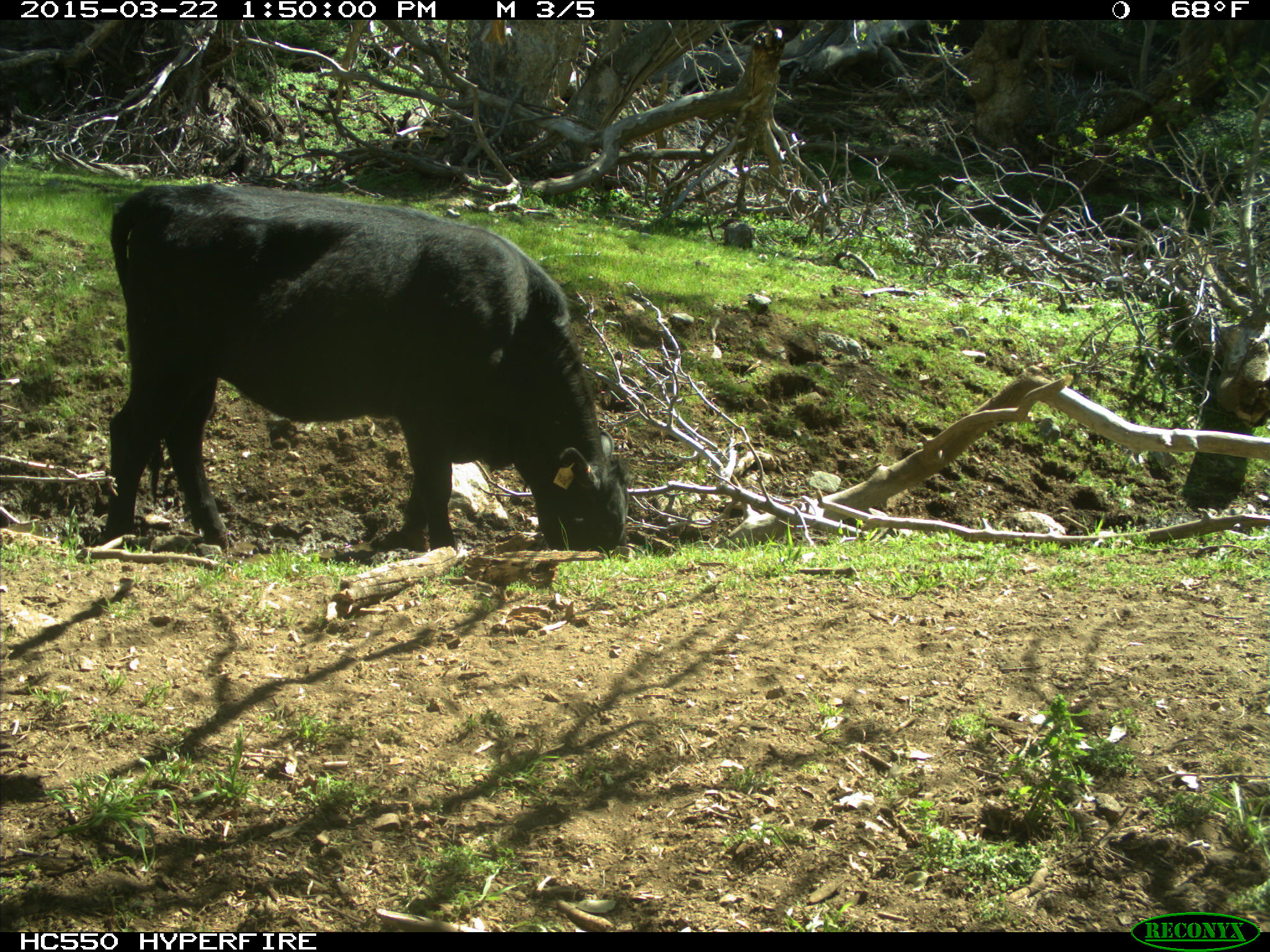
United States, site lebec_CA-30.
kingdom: Animalia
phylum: Chordata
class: Mammalia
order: Artiodactyla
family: Bovidae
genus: Bos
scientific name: Bos taurus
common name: domestic cow